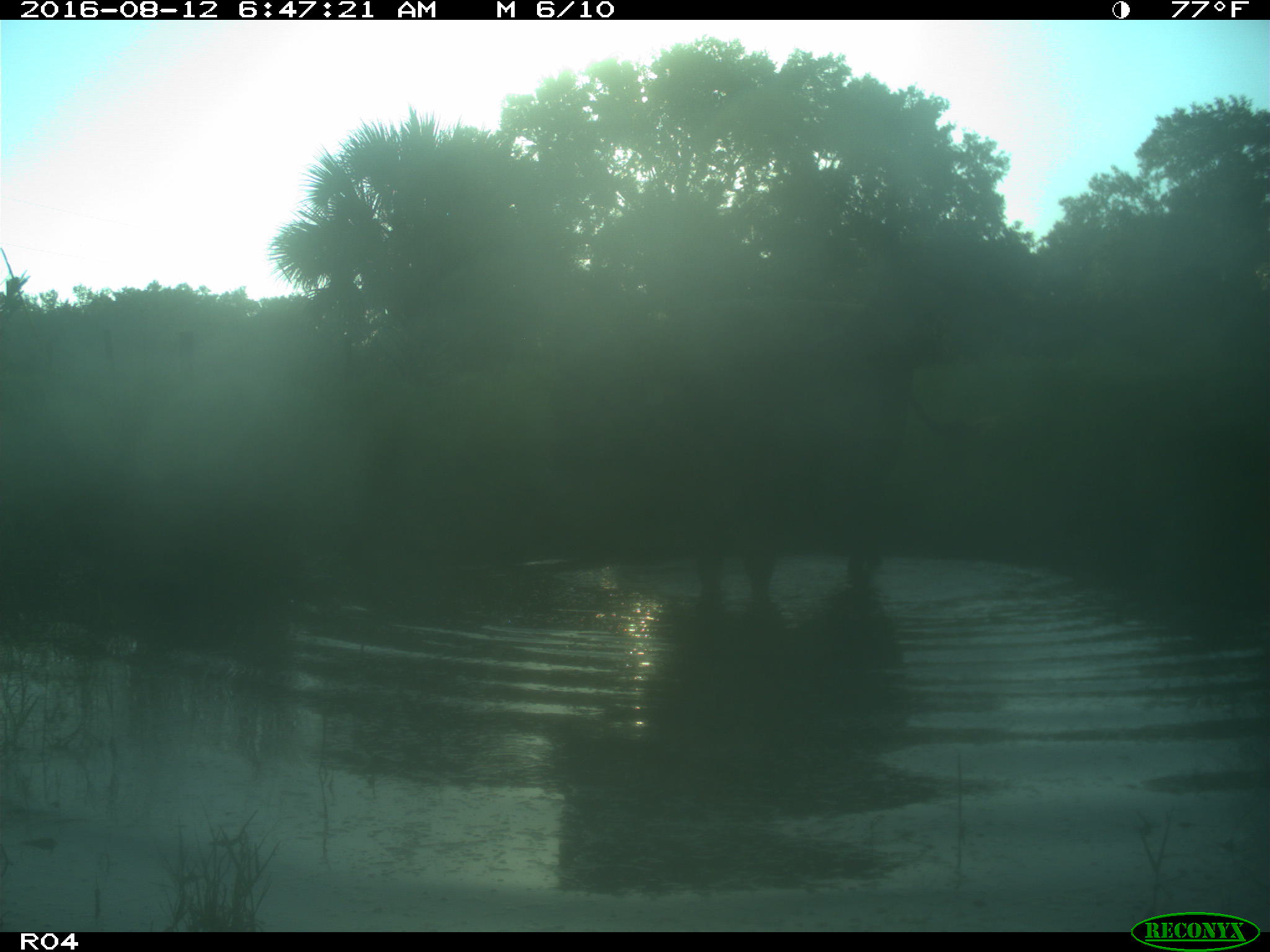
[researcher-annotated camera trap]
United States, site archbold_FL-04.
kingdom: Animalia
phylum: Chordata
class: Mammalia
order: Artiodactyla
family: Bovidae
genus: Bos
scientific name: Bos taurus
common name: domestic cow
Bos taurus (domestic cow).